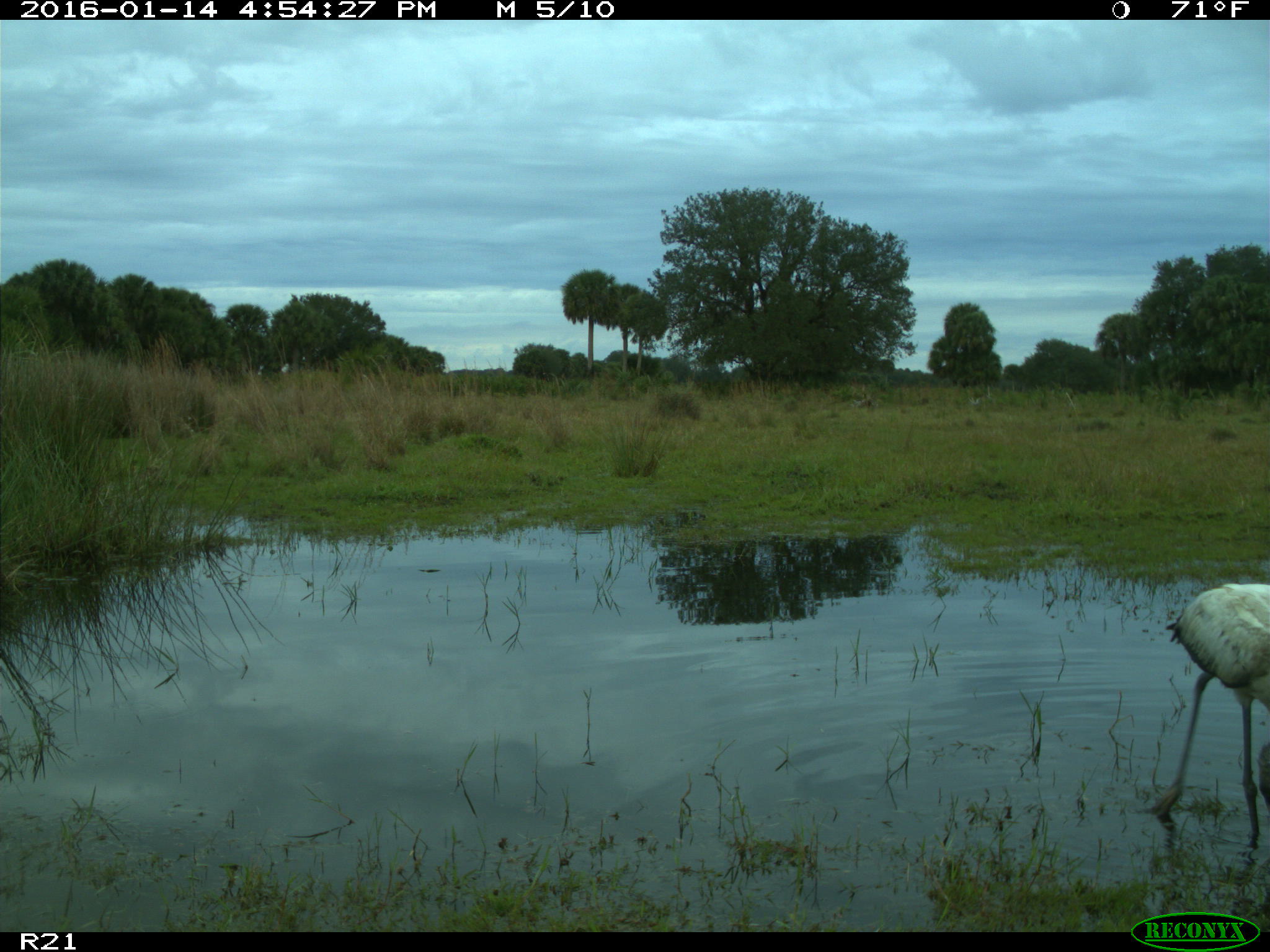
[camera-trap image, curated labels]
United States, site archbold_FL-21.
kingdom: Animalia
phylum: Chordata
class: Aves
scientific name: Aves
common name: birds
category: unidentified bird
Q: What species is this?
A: Unidentified bird (birds) (Aves).